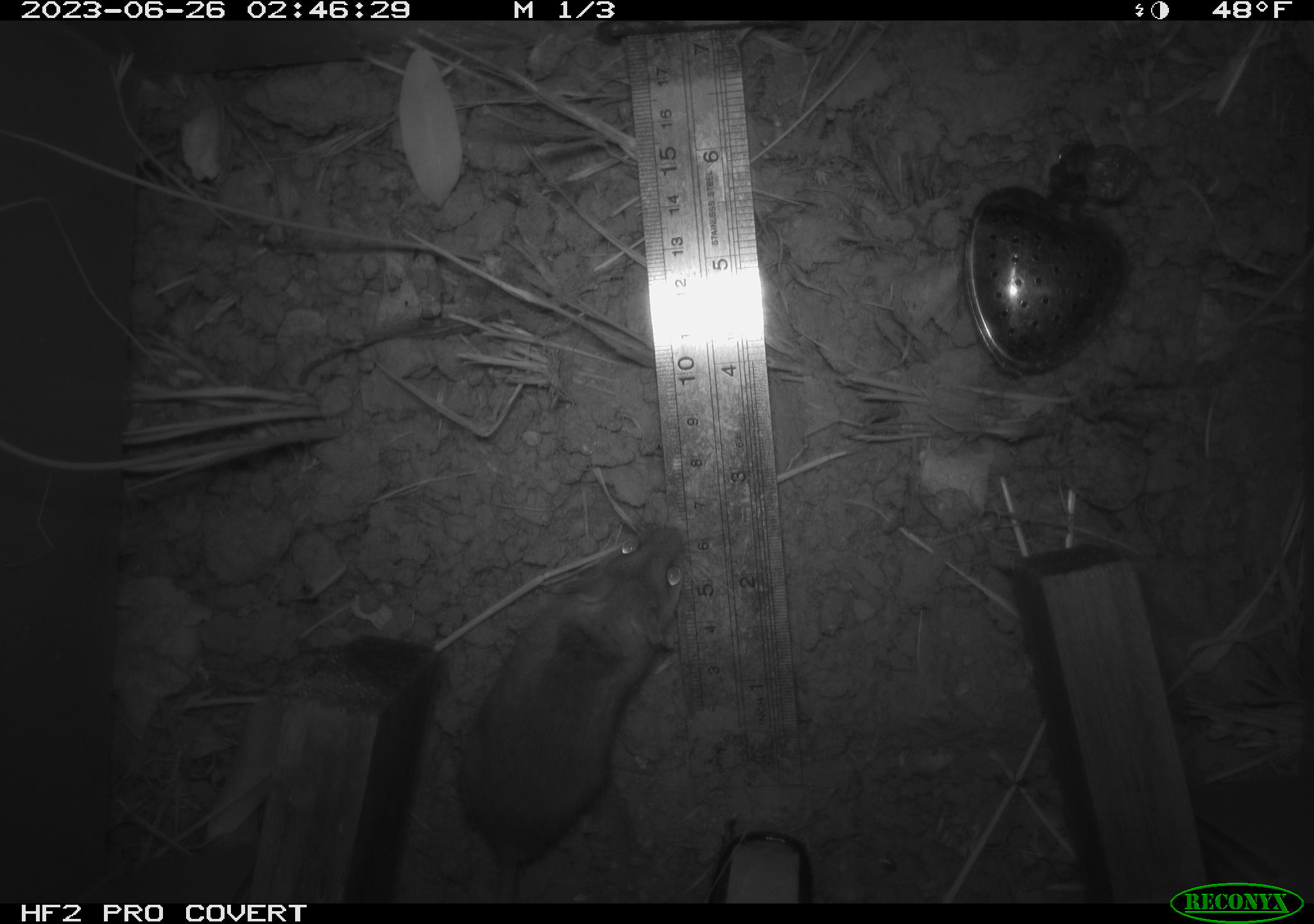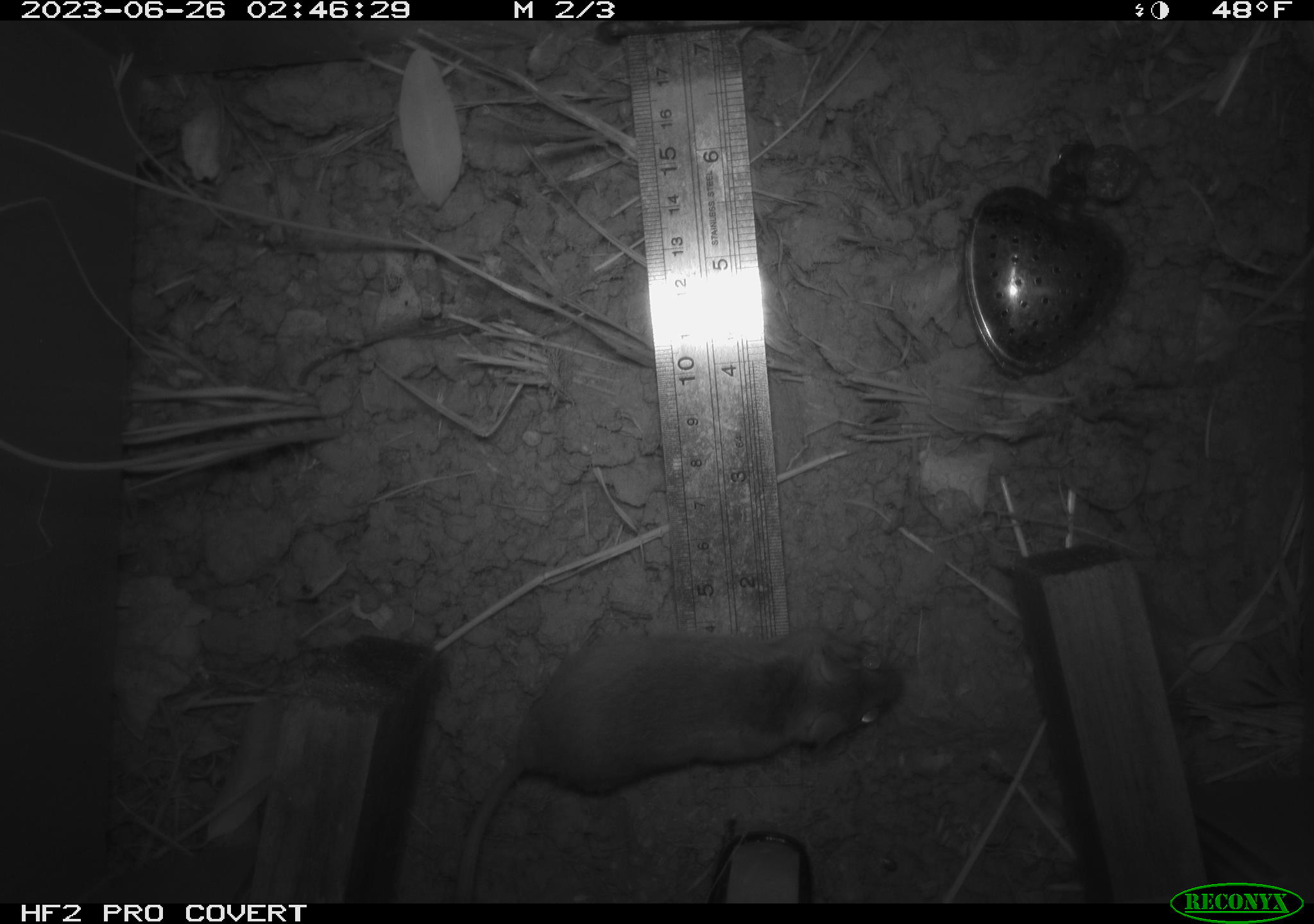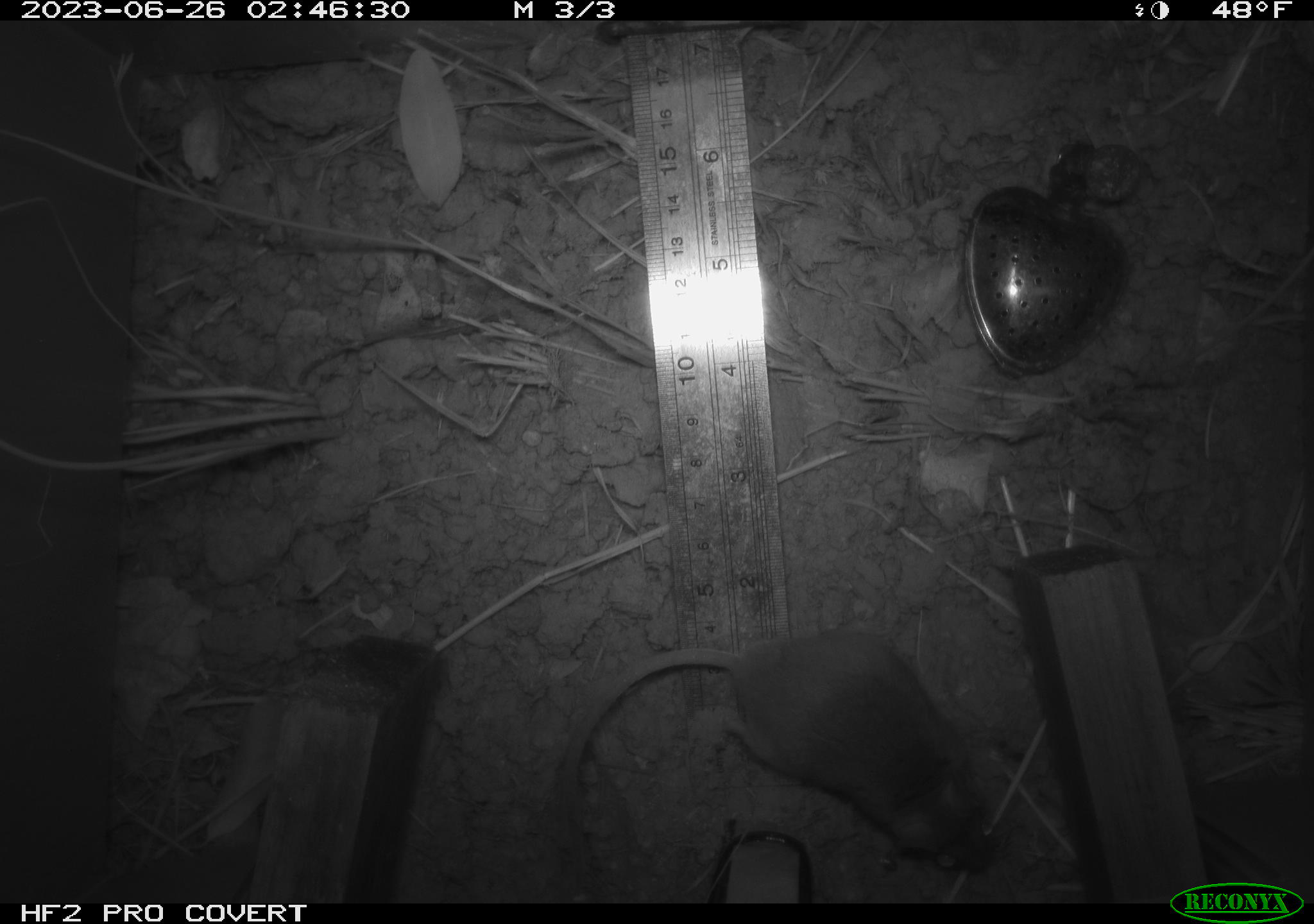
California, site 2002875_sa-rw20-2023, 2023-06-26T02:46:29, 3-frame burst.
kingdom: Animalia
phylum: Chordata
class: Mammalia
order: Rodentia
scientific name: Rodentia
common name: mouse species